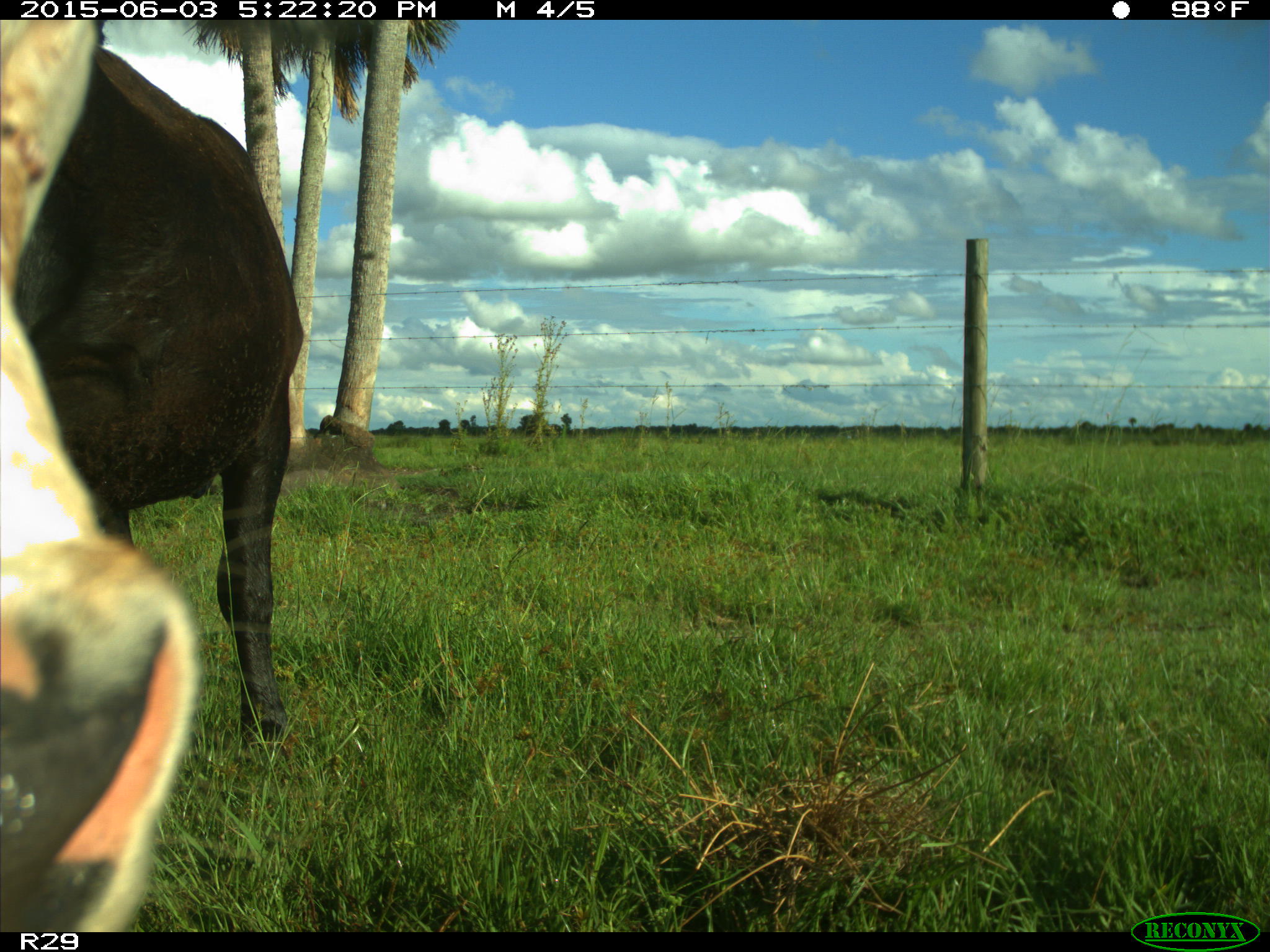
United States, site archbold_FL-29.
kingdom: Animalia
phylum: Chordata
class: Mammalia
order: Artiodactyla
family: Bovidae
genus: Bos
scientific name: Bos taurus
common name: domestic cow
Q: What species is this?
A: Bos taurus (domestic cow).